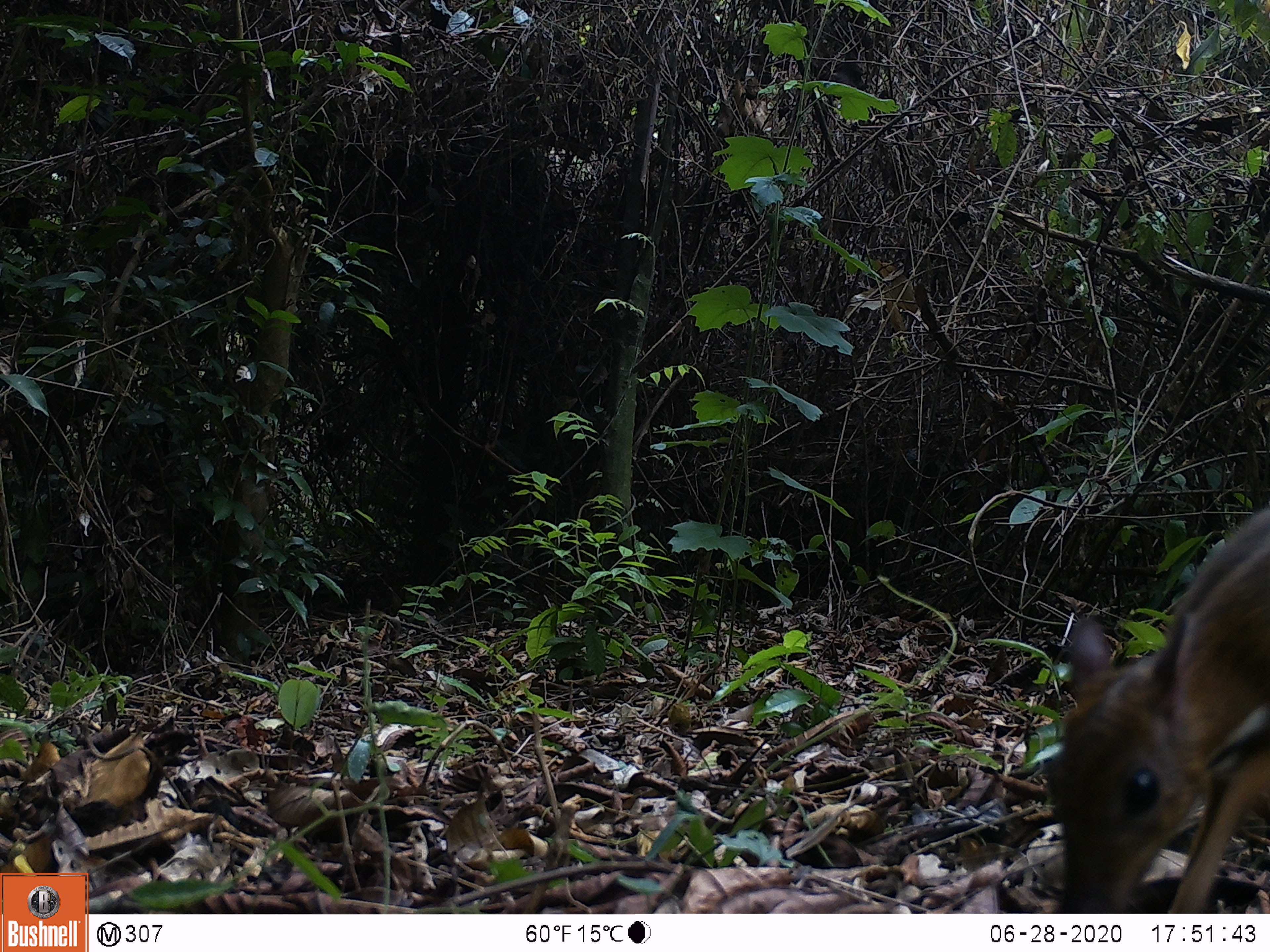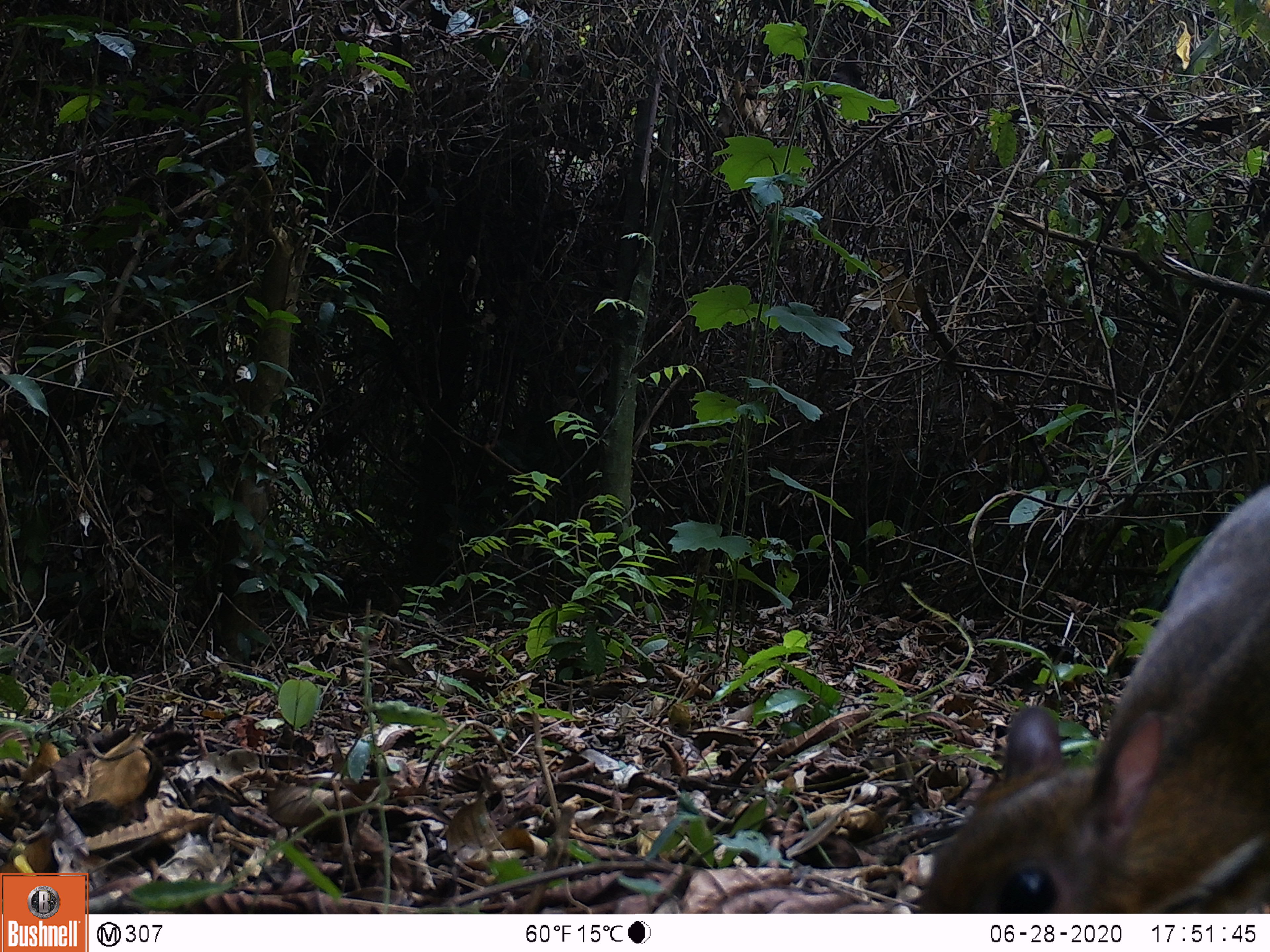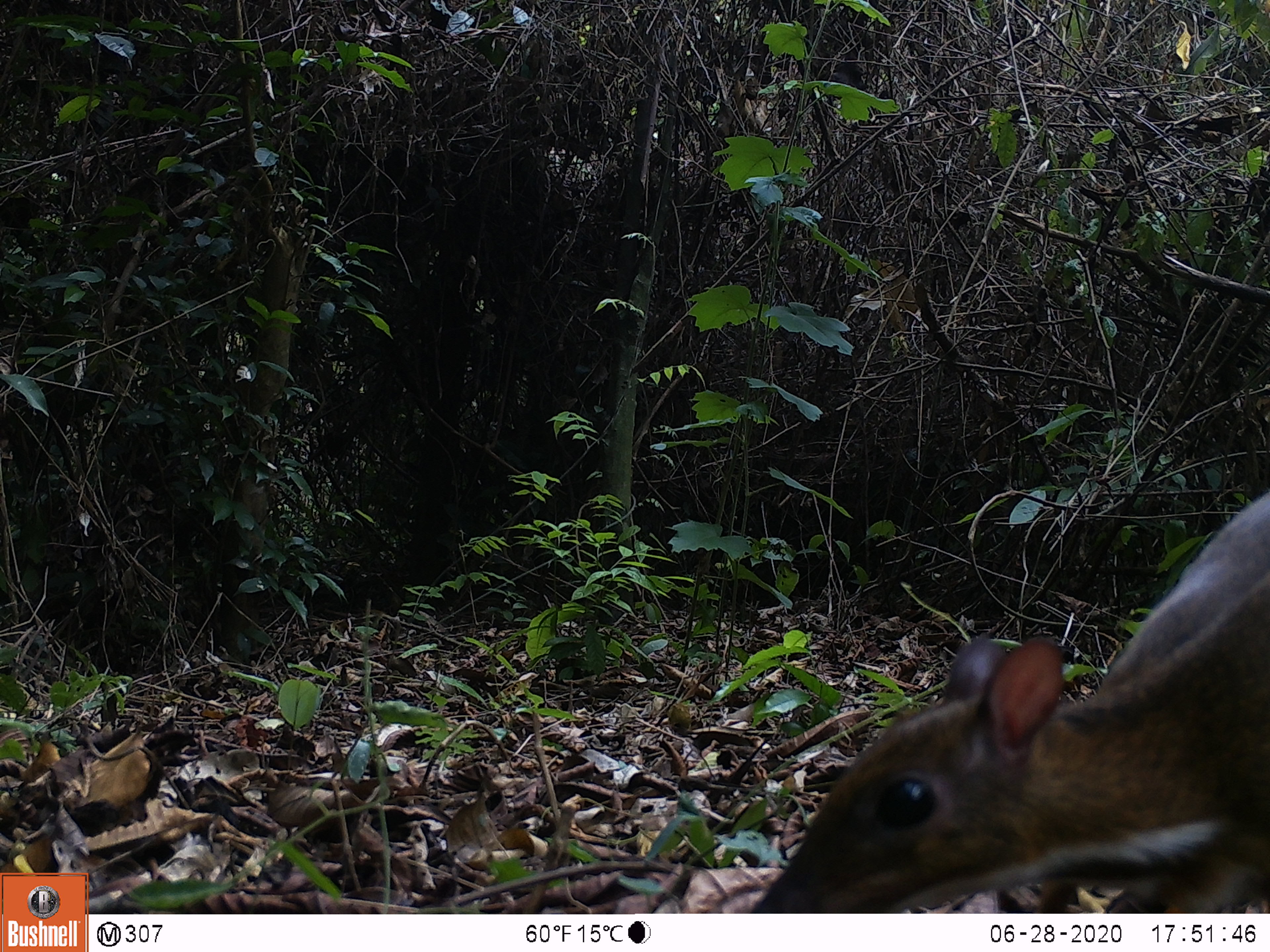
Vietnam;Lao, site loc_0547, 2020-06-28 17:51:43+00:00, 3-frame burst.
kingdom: Animalia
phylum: Chordata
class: Mammalia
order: Artiodactyla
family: Tragulidae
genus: Moschiola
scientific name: Moschiola meminna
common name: chevrotain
Chevrotain (Moschiola meminna). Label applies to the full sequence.